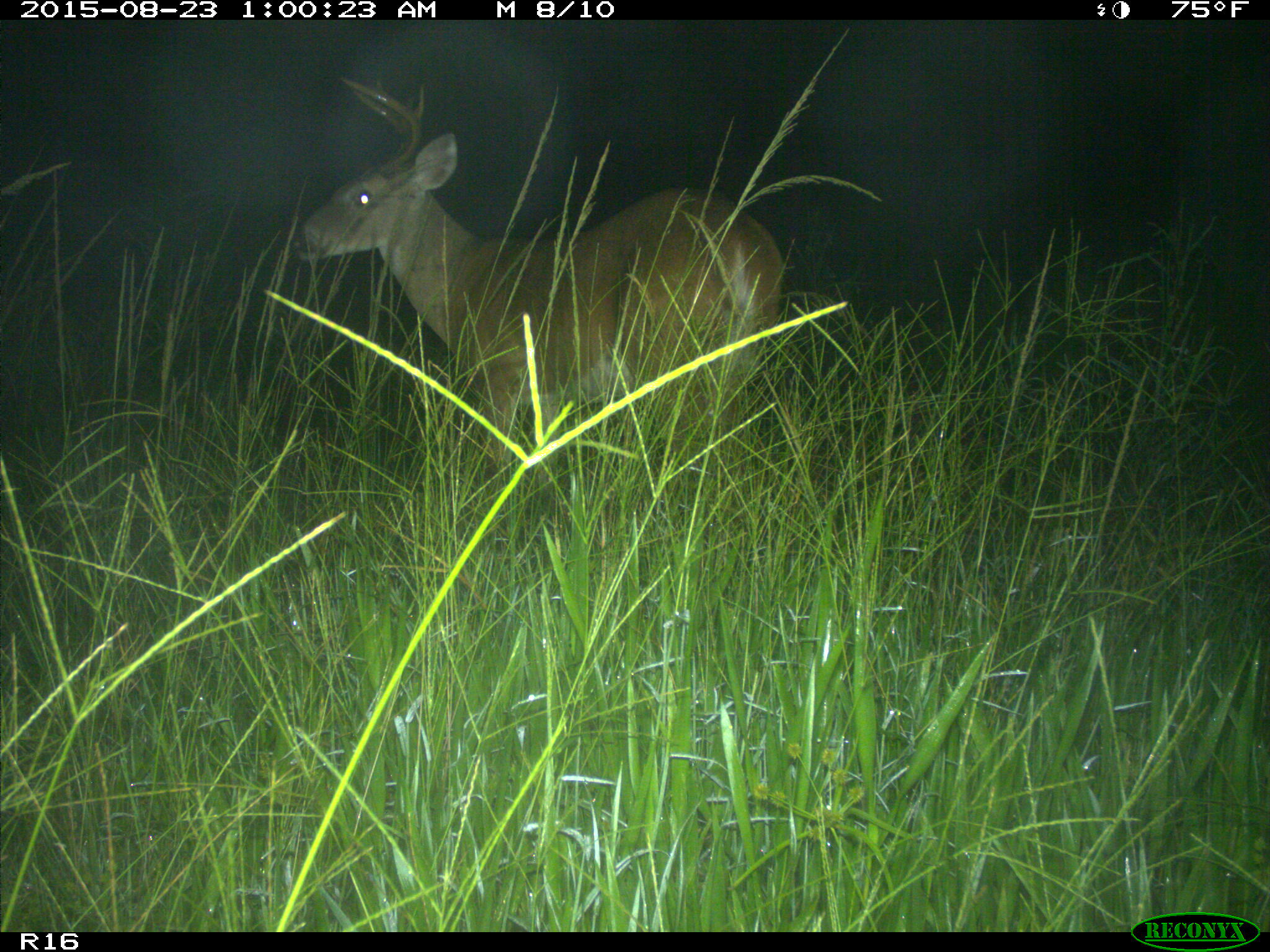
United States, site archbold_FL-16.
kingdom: Animalia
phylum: Chordata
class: Mammalia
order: Artiodactyla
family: Cervidae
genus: Odocoileus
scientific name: Odocoileus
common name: deer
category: unidentified deer